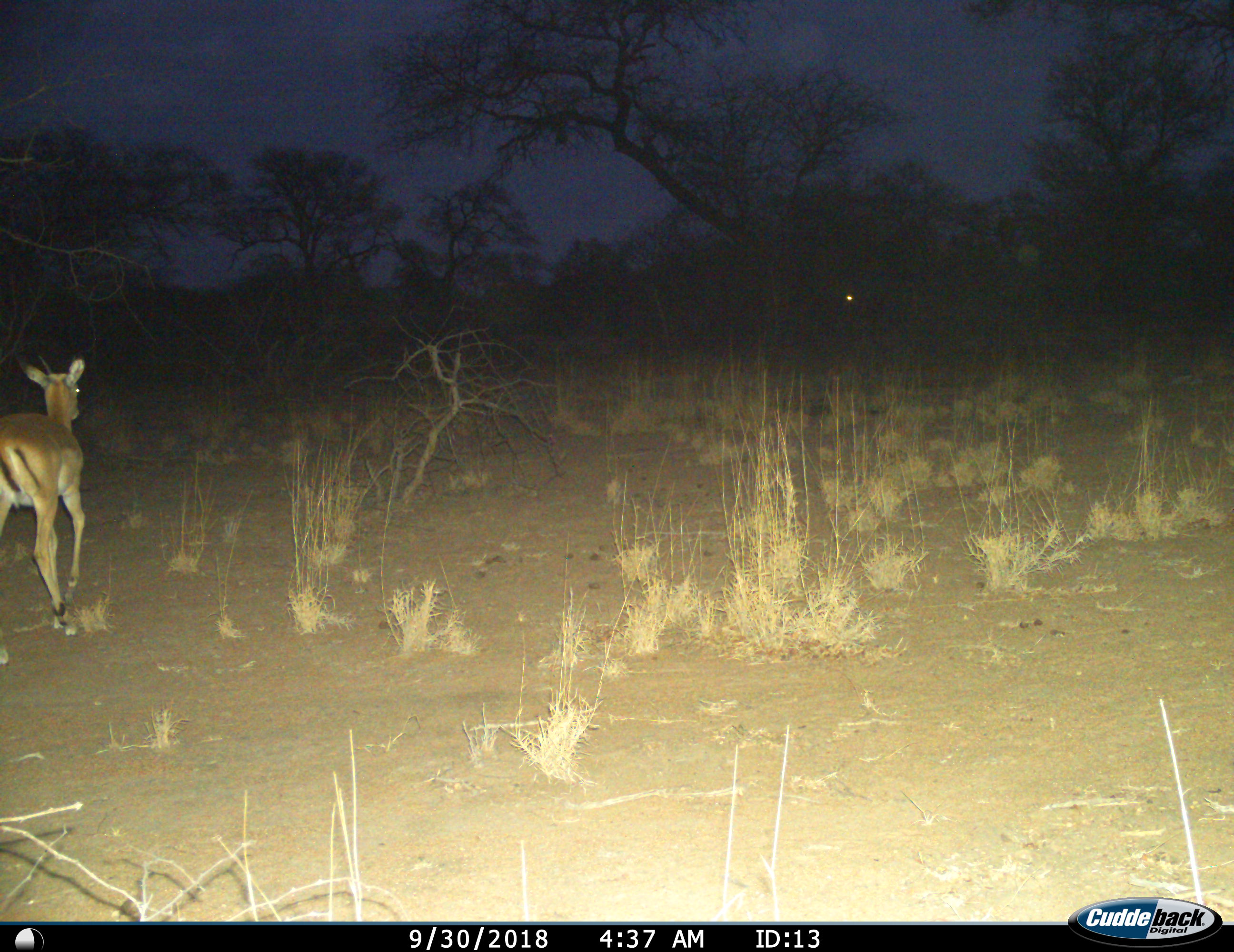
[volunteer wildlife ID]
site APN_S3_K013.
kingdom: Animalia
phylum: Chordata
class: Mammalia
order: Artiodactyla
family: Bovidae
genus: Aepyceros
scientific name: Aepyceros melampus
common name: impala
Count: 1.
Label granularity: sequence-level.